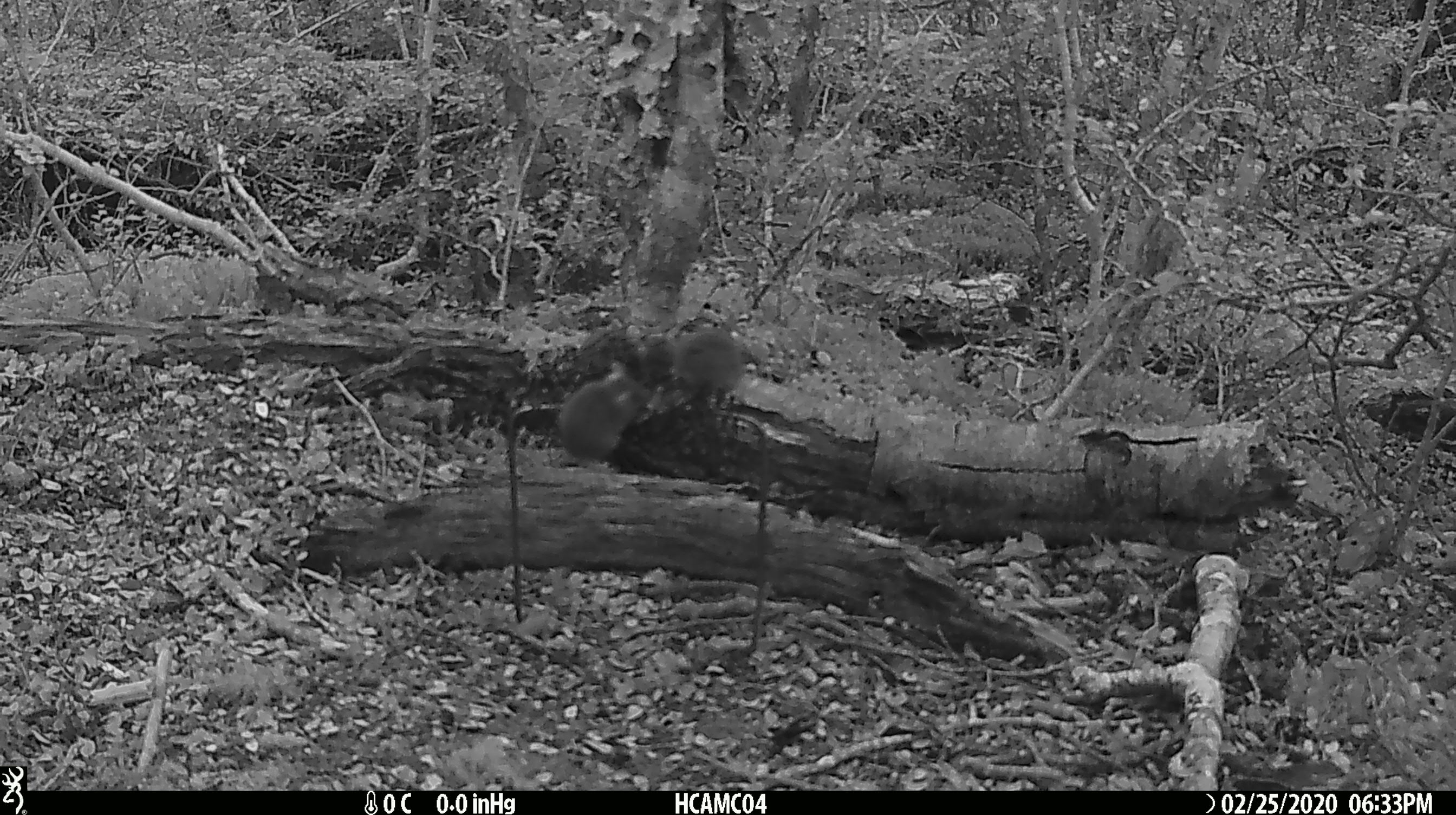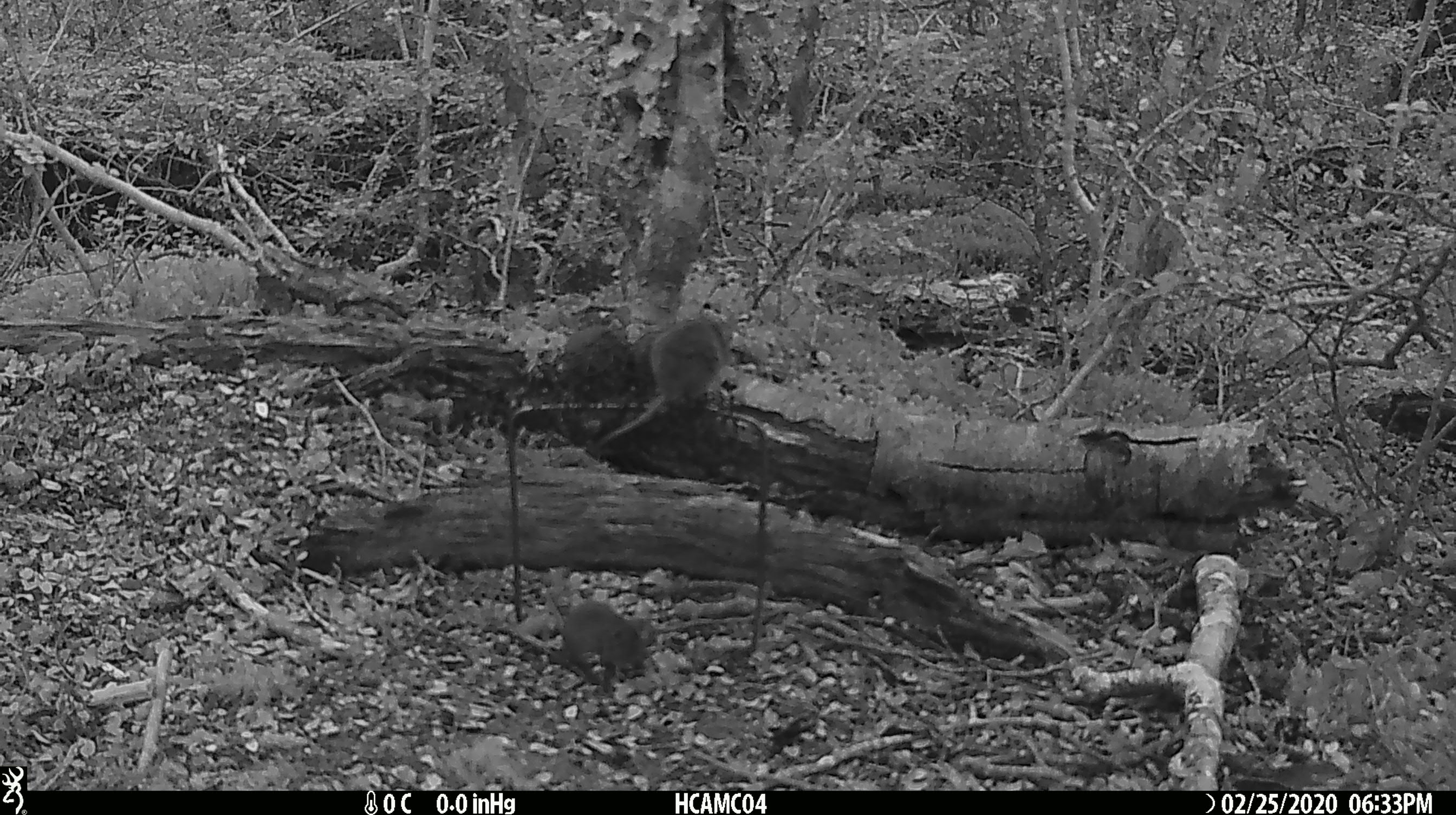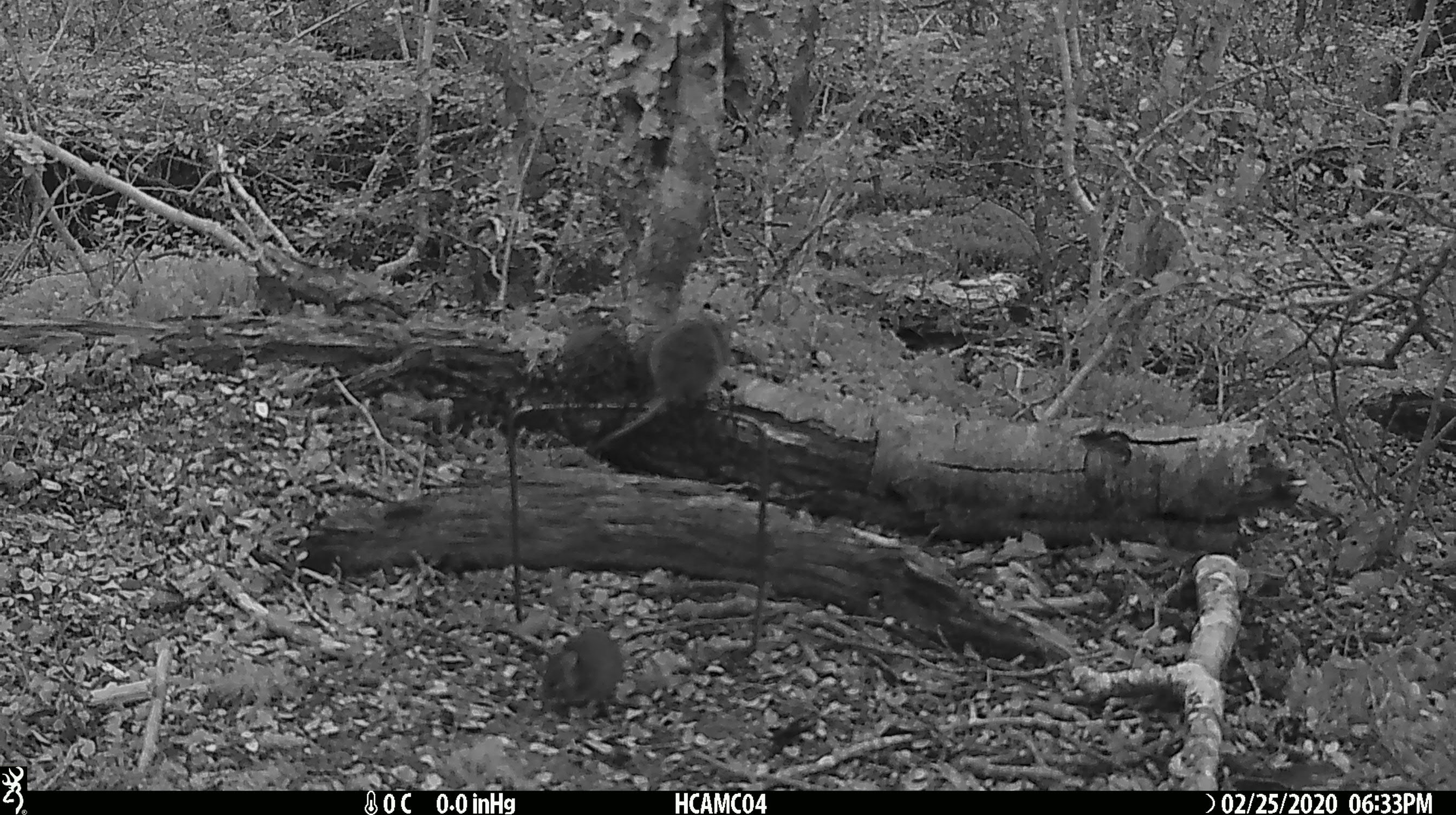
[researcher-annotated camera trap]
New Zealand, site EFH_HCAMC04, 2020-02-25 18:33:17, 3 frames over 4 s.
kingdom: Animalia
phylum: Chordata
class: Mammalia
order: Rodentia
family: Muridae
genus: Mus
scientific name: Mus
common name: mouse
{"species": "mouse (Mus)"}